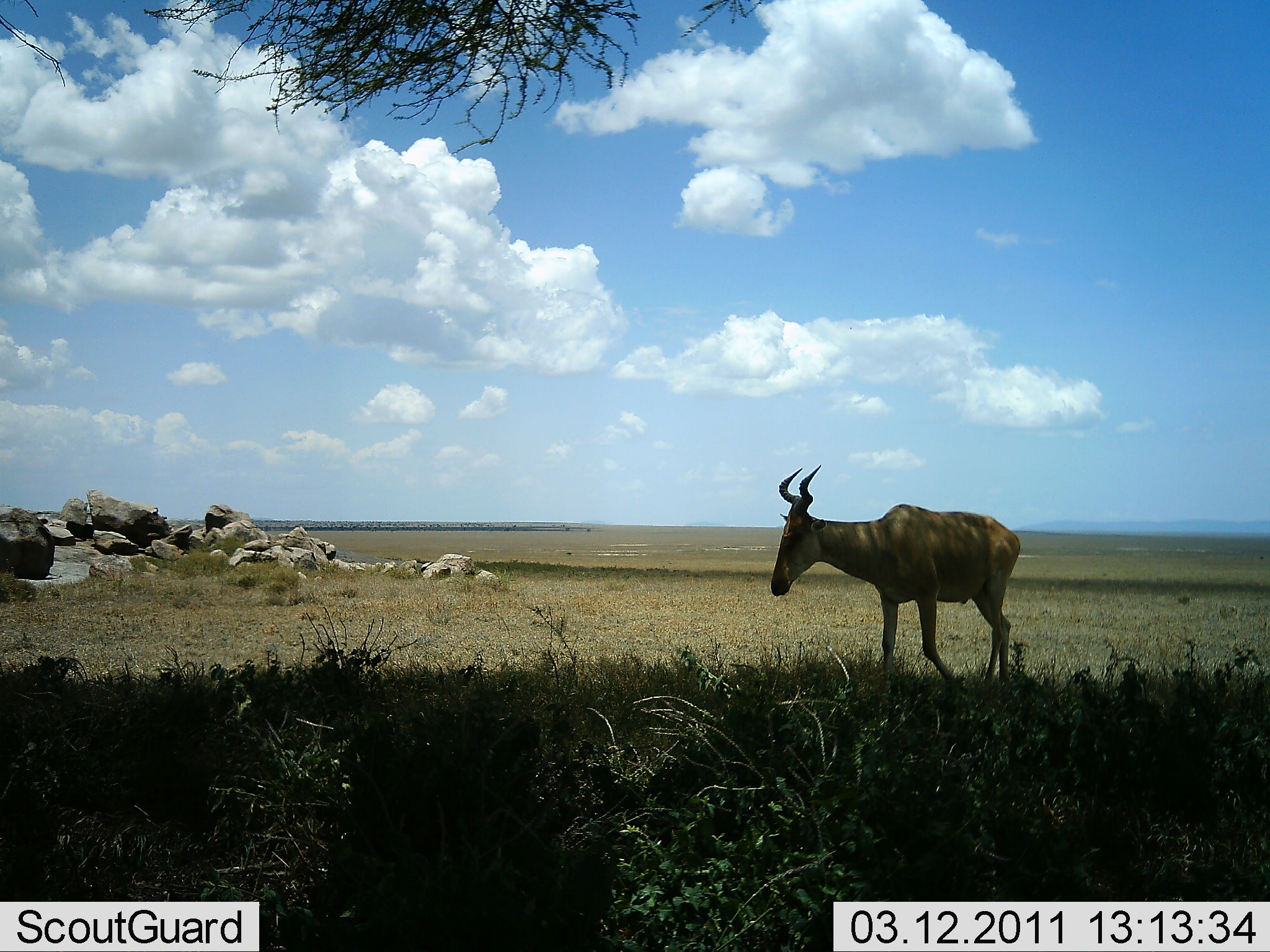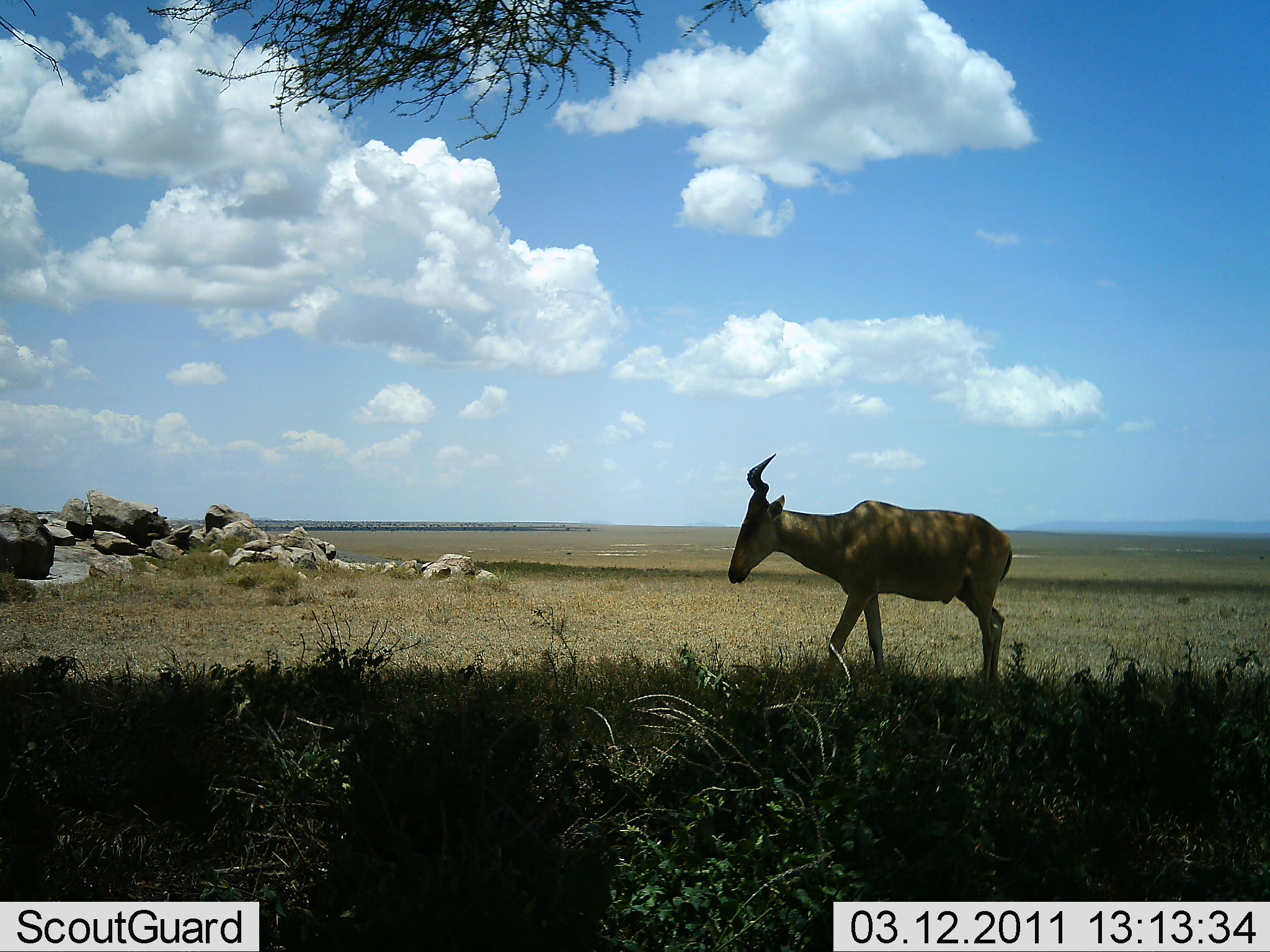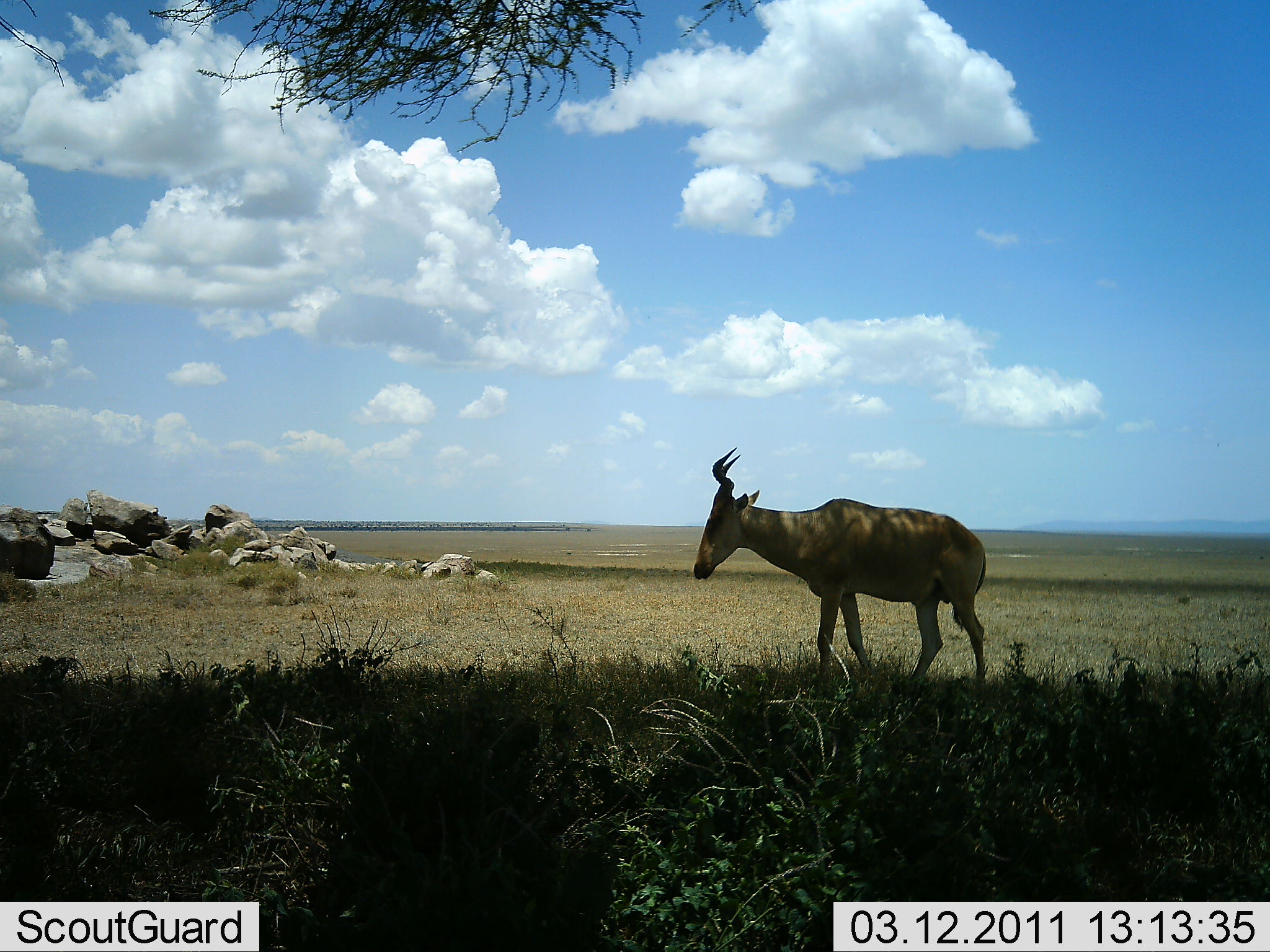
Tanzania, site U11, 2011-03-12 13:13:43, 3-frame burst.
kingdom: Animalia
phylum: Chordata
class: Mammalia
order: Artiodactyla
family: Bovidae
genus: Alcelaphus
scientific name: Alcelaphus buselaphus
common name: hartebeest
Hartebeest (Alcelaphus buselaphus), count 1. Behavior (volunteer vote fractions): standing 0%, resting 0%, moving 100%, interacting 0%. Young present (vote fraction): 0%. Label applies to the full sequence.